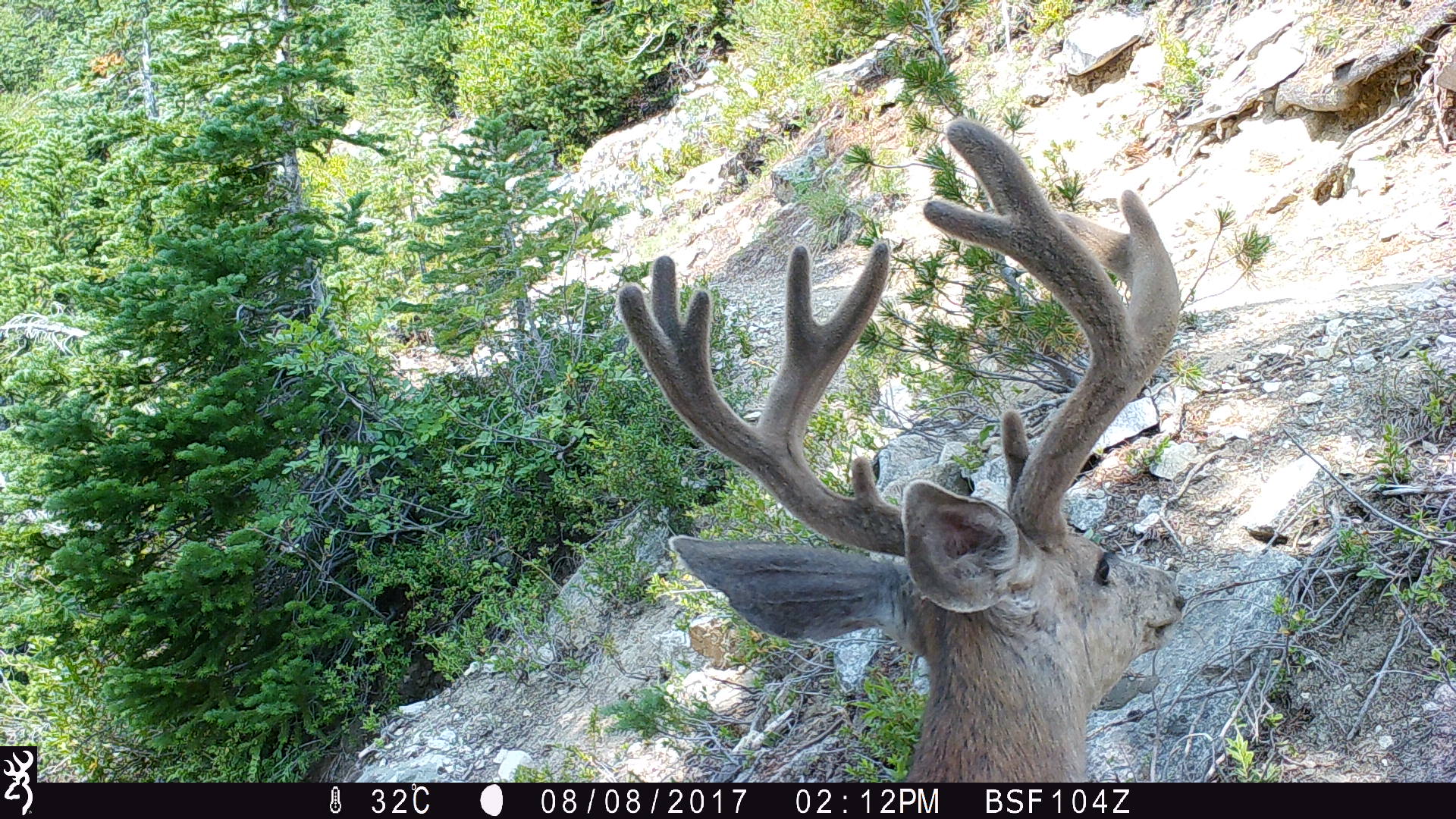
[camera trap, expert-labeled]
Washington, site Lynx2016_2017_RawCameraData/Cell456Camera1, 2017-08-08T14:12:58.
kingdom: Animalia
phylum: Chordata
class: Mammalia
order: Artiodactyla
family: Cervidae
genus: Odocoileus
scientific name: Odocoileus hemionus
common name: mule deer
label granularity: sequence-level